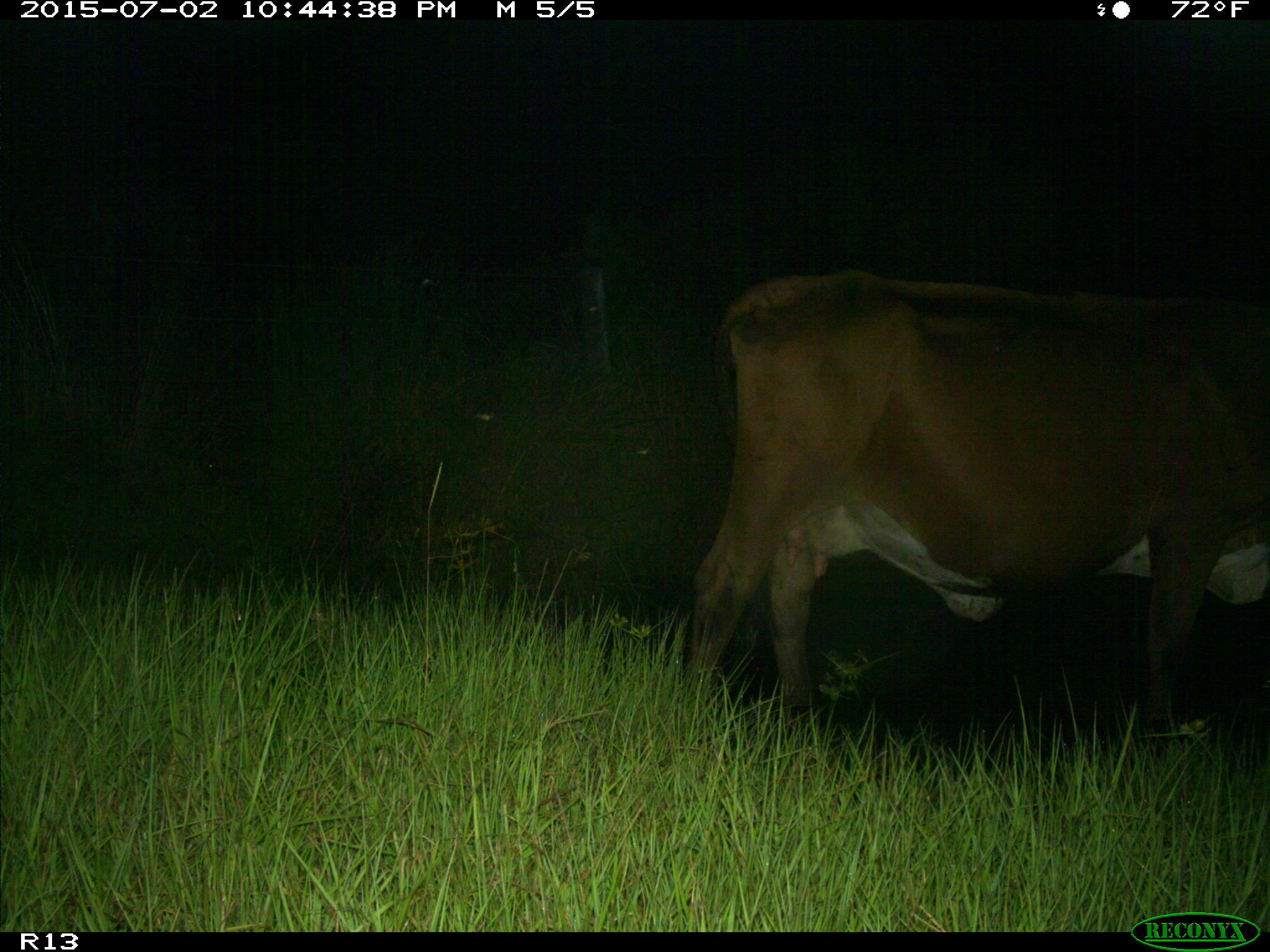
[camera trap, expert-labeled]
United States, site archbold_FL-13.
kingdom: Animalia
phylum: Chordata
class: Mammalia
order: Artiodactyla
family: Bovidae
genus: Bos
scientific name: Bos taurus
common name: domestic cow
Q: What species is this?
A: Bos taurus (domestic cow).